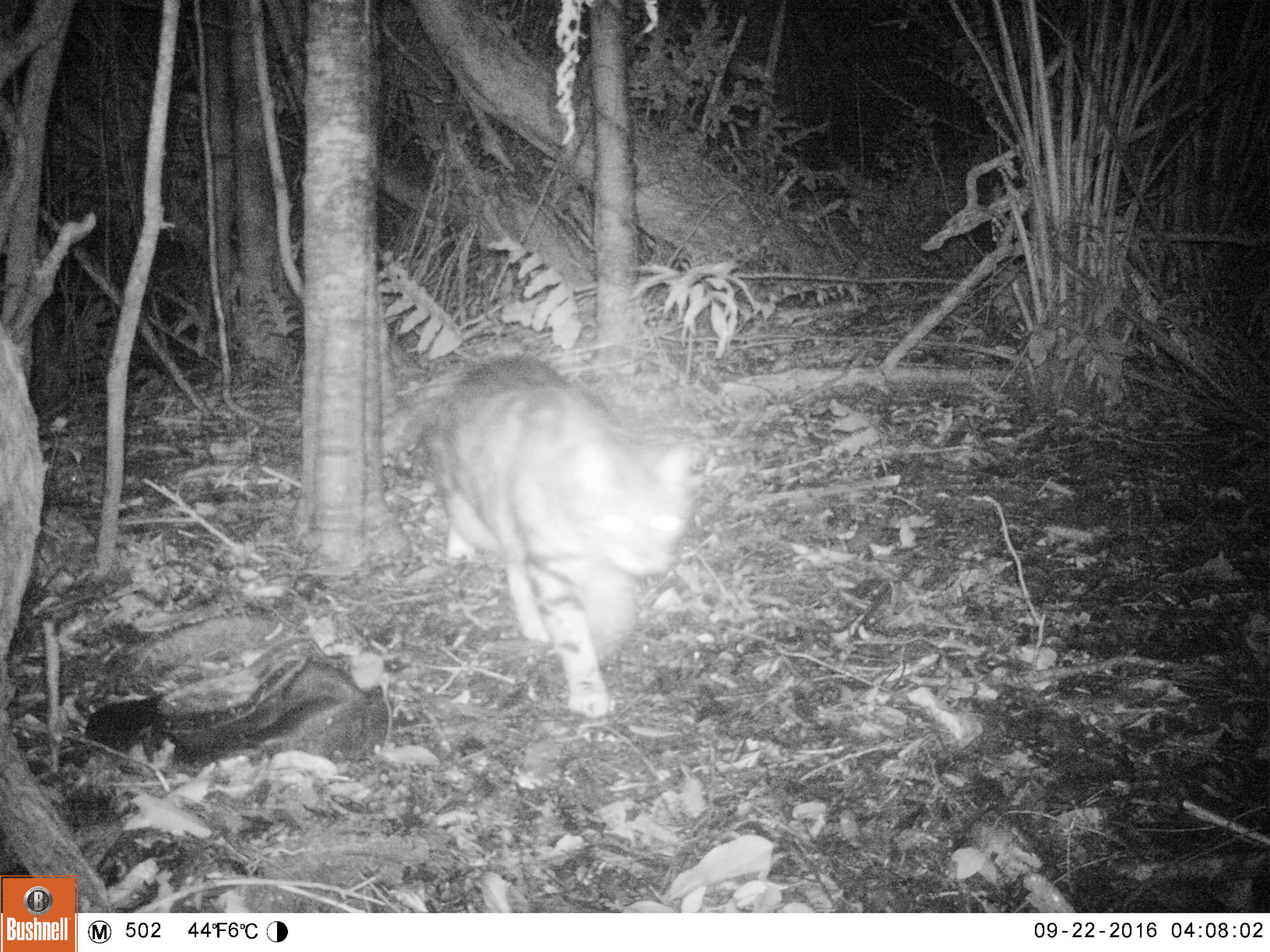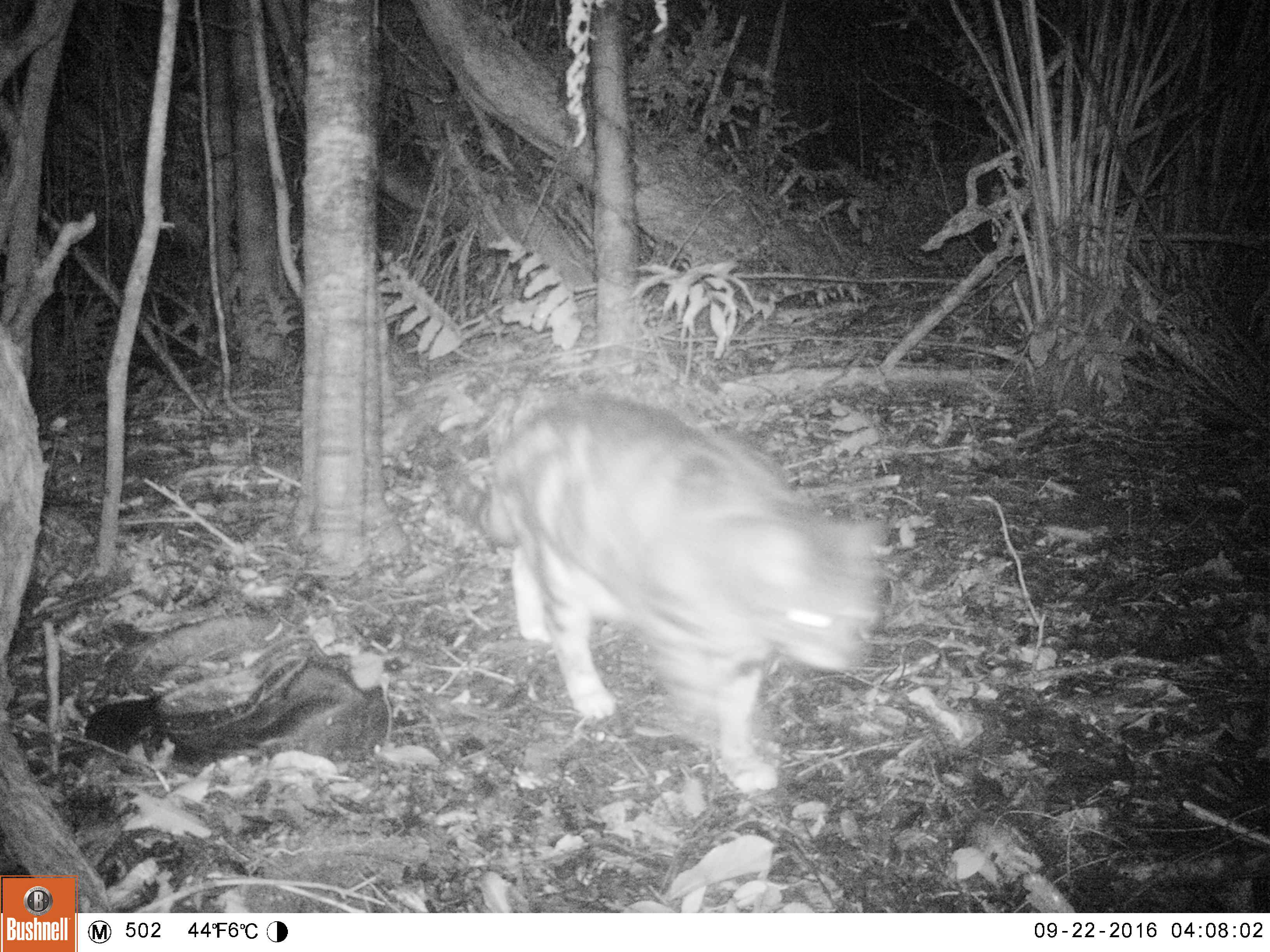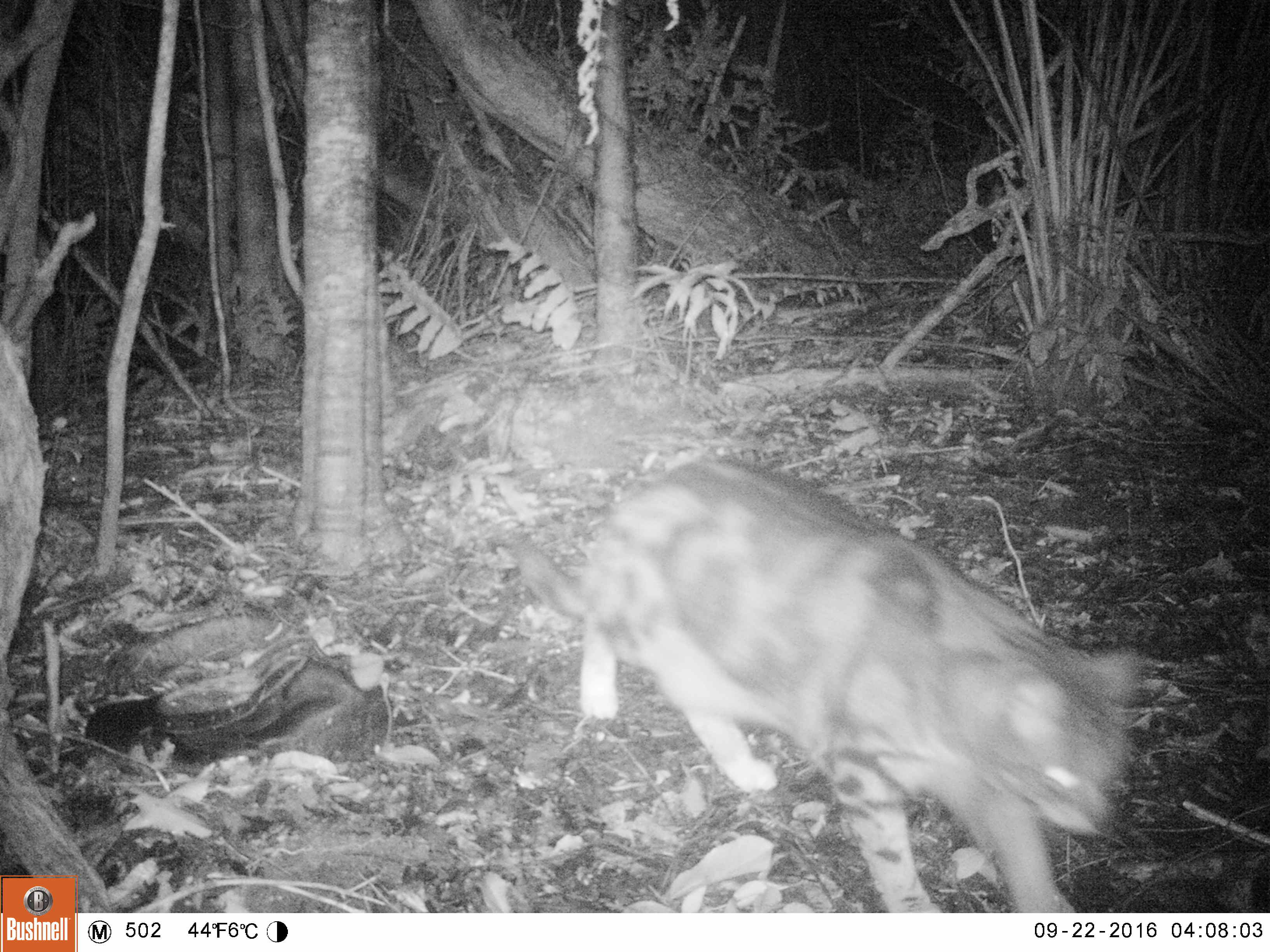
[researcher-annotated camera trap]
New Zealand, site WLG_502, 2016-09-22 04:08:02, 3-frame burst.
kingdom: Animalia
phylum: Chordata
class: Mammalia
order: Carnivora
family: Felidae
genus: Felis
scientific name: Felis catus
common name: domestic cat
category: cat